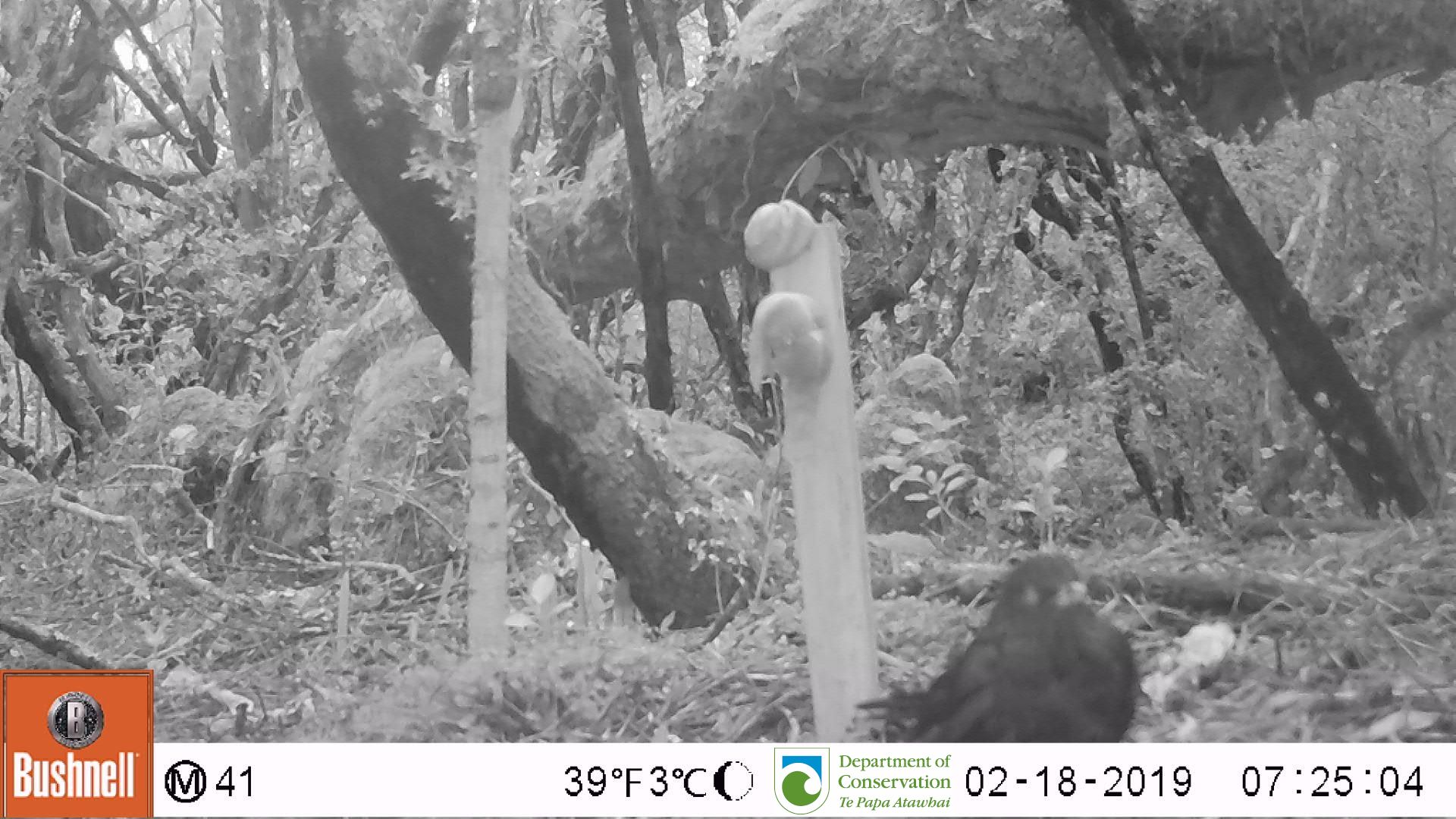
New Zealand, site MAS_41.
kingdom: Animalia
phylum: Chordata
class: Aves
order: Passeriformes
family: Turdidae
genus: Turdus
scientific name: Turdus merula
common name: eurasian blackbird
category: blackbird